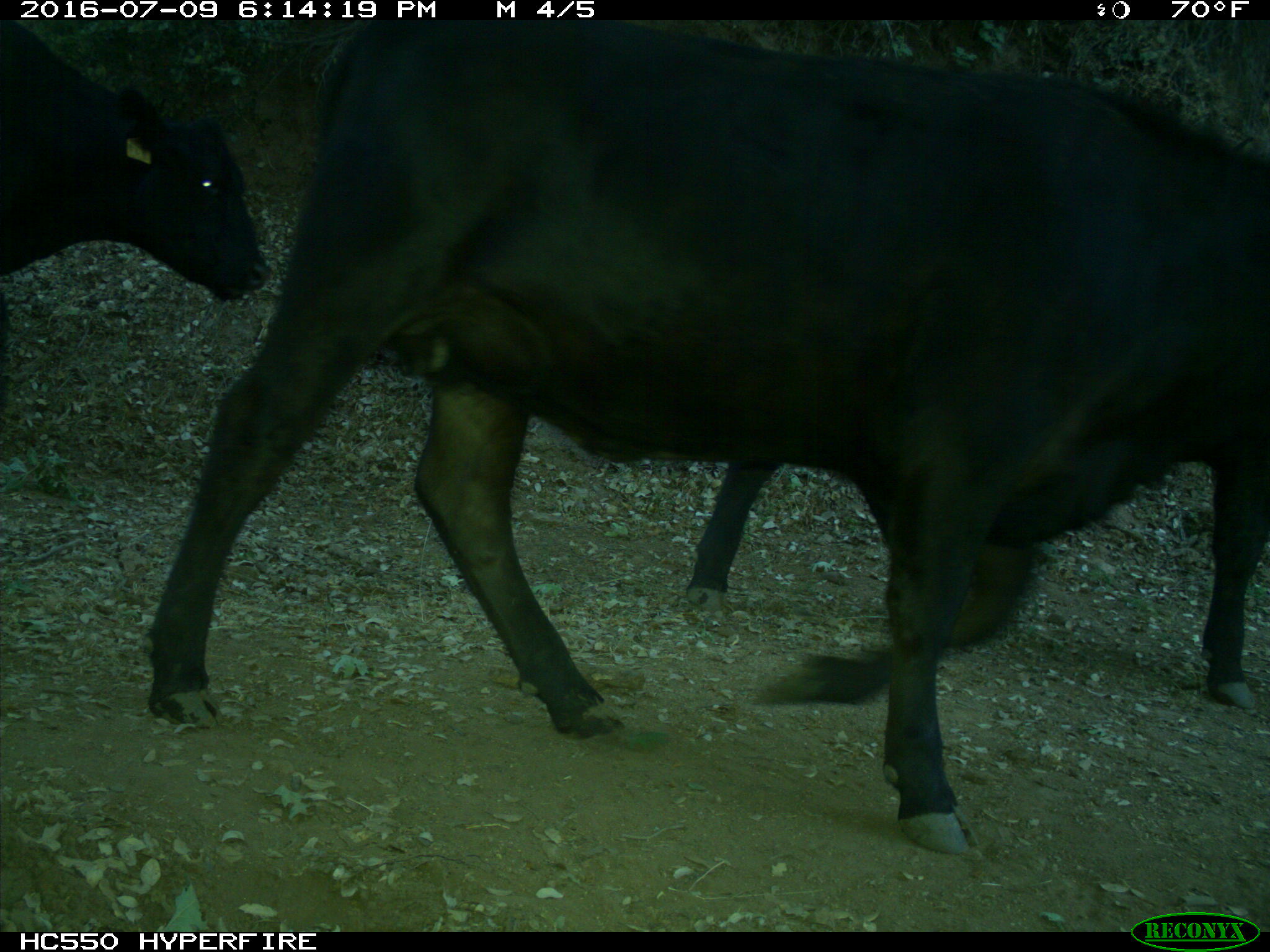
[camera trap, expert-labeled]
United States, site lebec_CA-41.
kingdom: Animalia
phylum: Chordata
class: Mammalia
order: Artiodactyla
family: Bovidae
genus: Bos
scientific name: Bos taurus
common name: domestic cow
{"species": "Bos taurus (domestic cow)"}